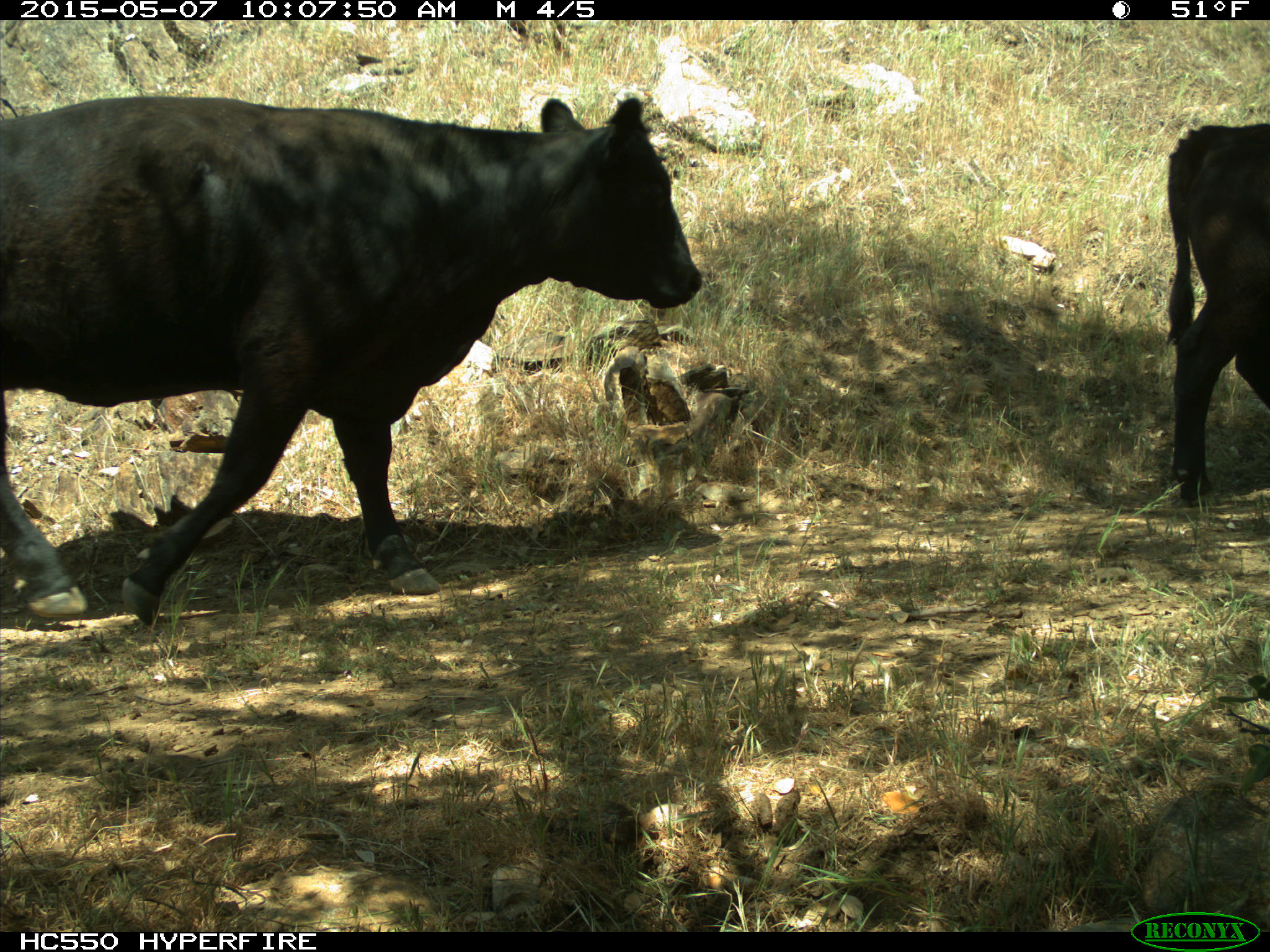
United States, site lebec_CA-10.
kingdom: Animalia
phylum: Chordata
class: Mammalia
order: Artiodactyla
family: Bovidae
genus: Bos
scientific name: Bos taurus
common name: domestic cow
Bos taurus (domestic cow).